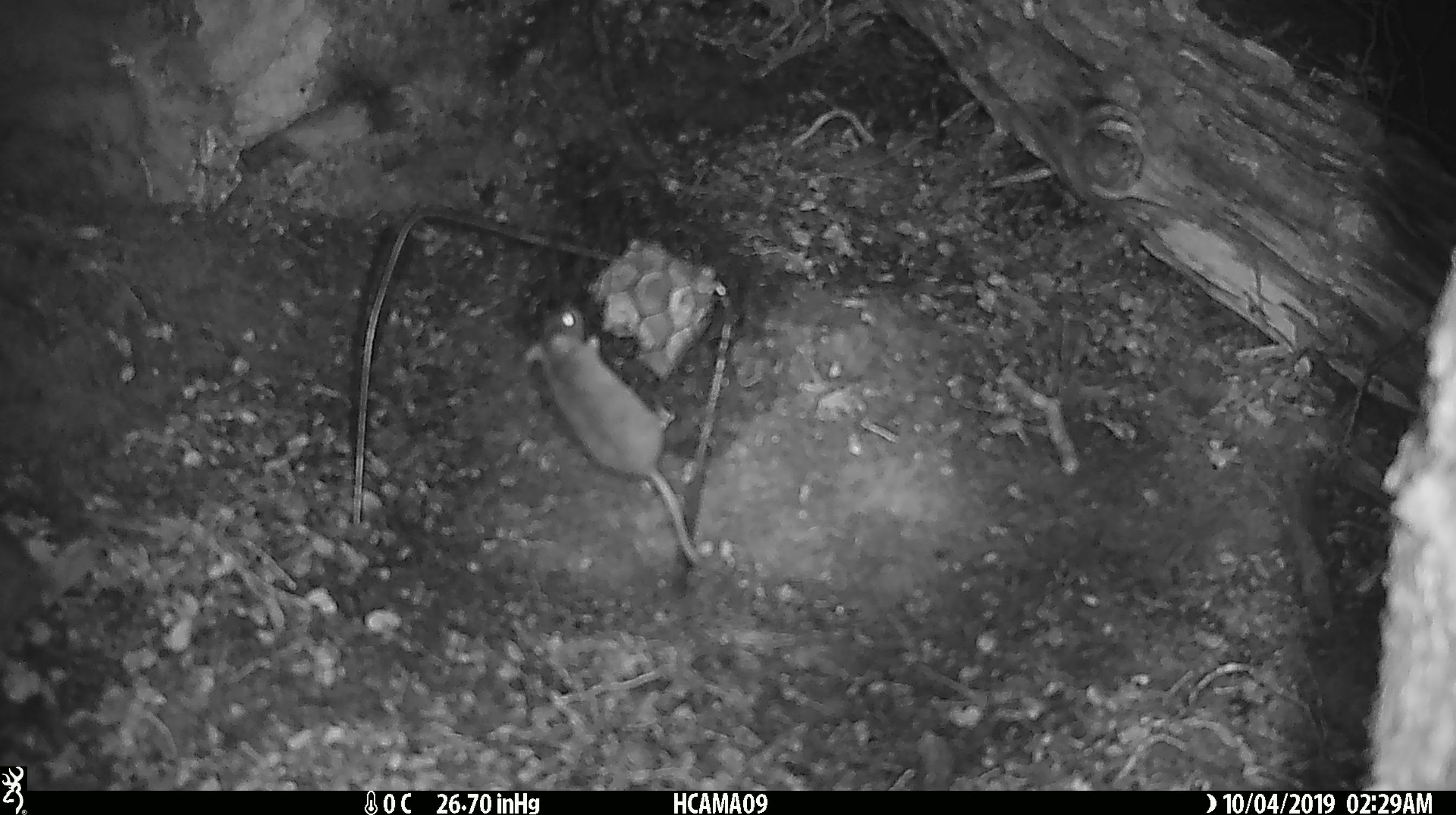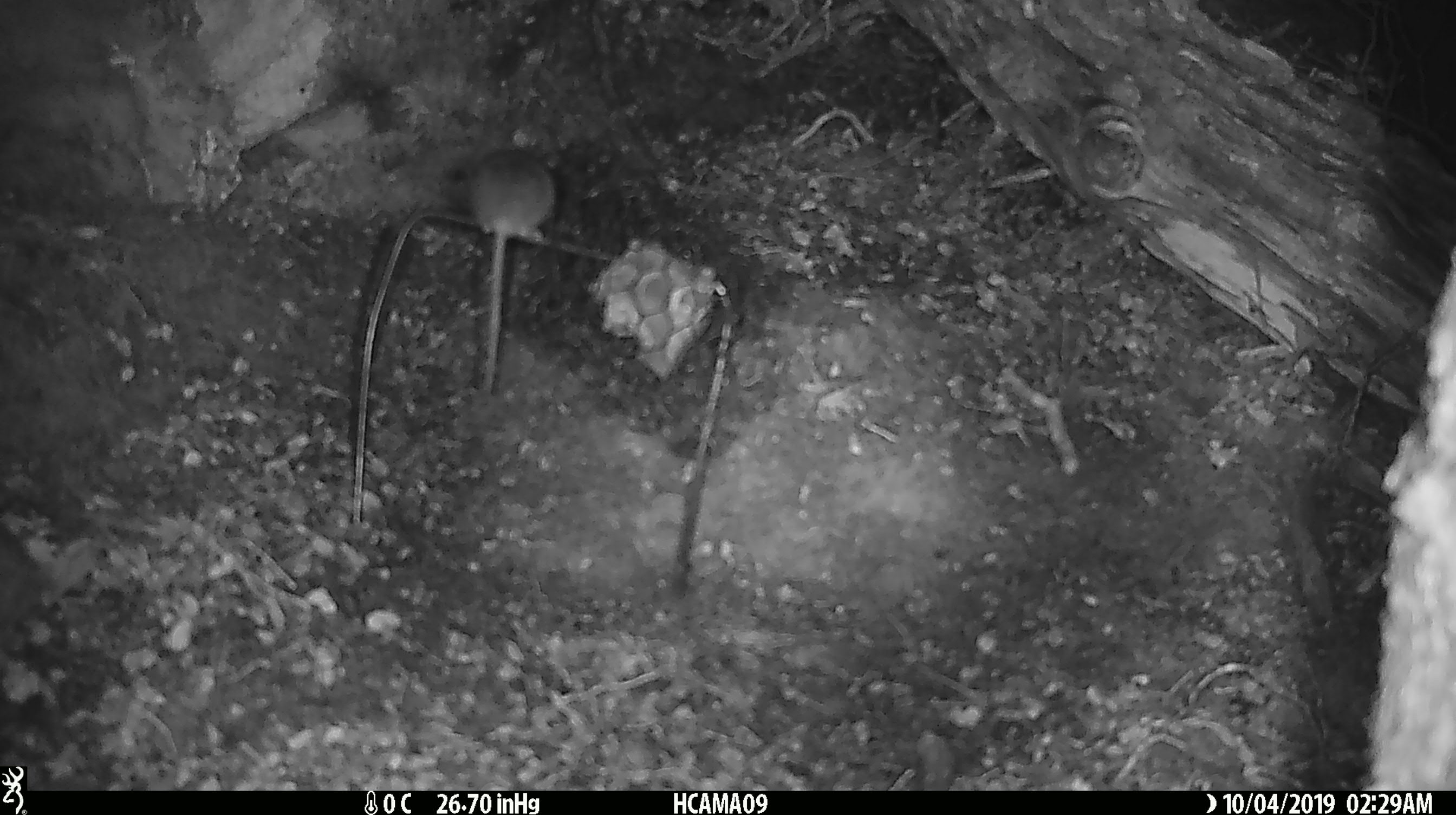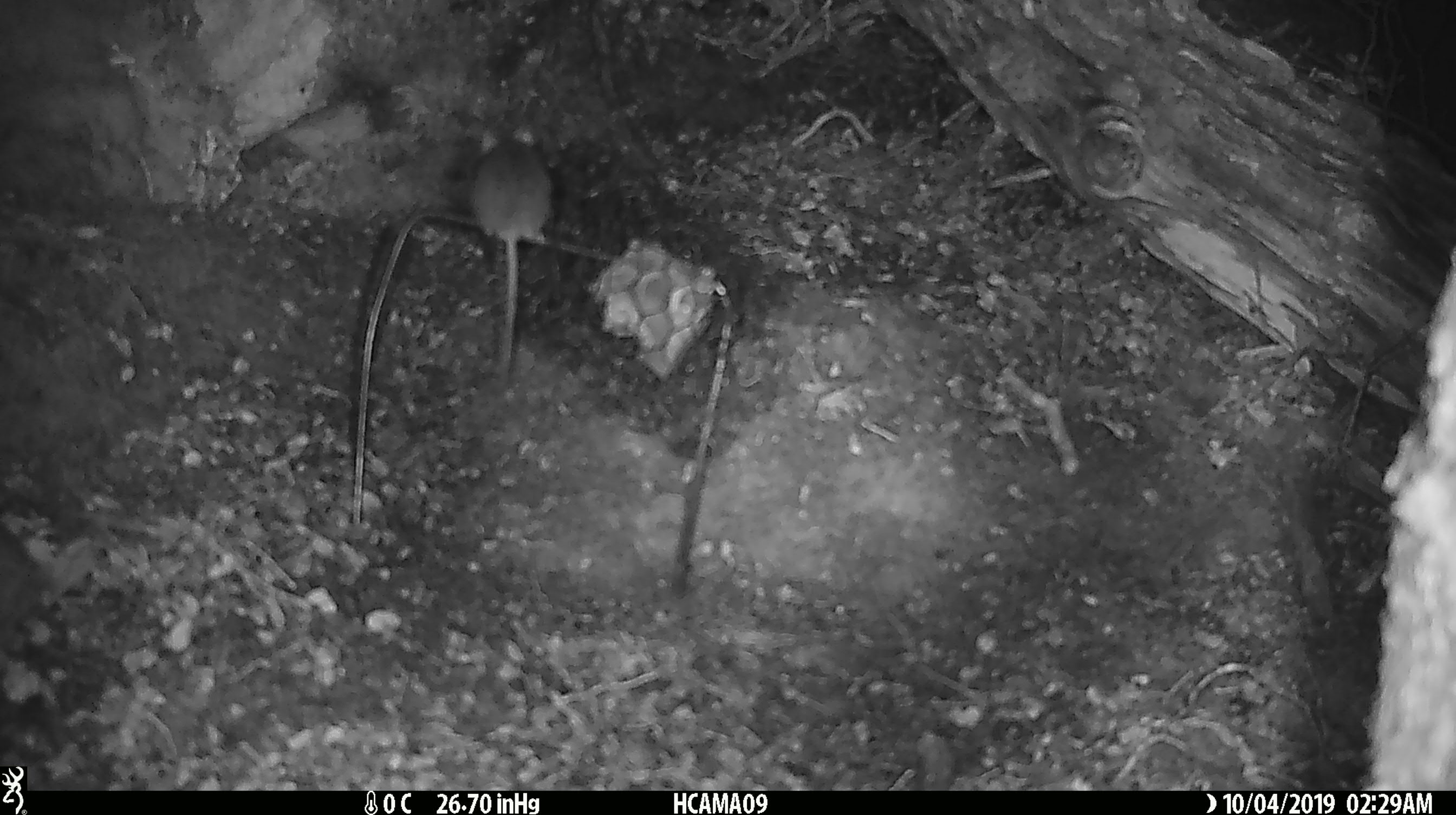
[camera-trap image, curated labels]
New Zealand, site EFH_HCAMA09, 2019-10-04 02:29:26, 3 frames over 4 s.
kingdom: Animalia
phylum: Chordata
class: Mammalia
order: Rodentia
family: Muridae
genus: Mus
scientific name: Mus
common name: mouse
Mouse (Mus).